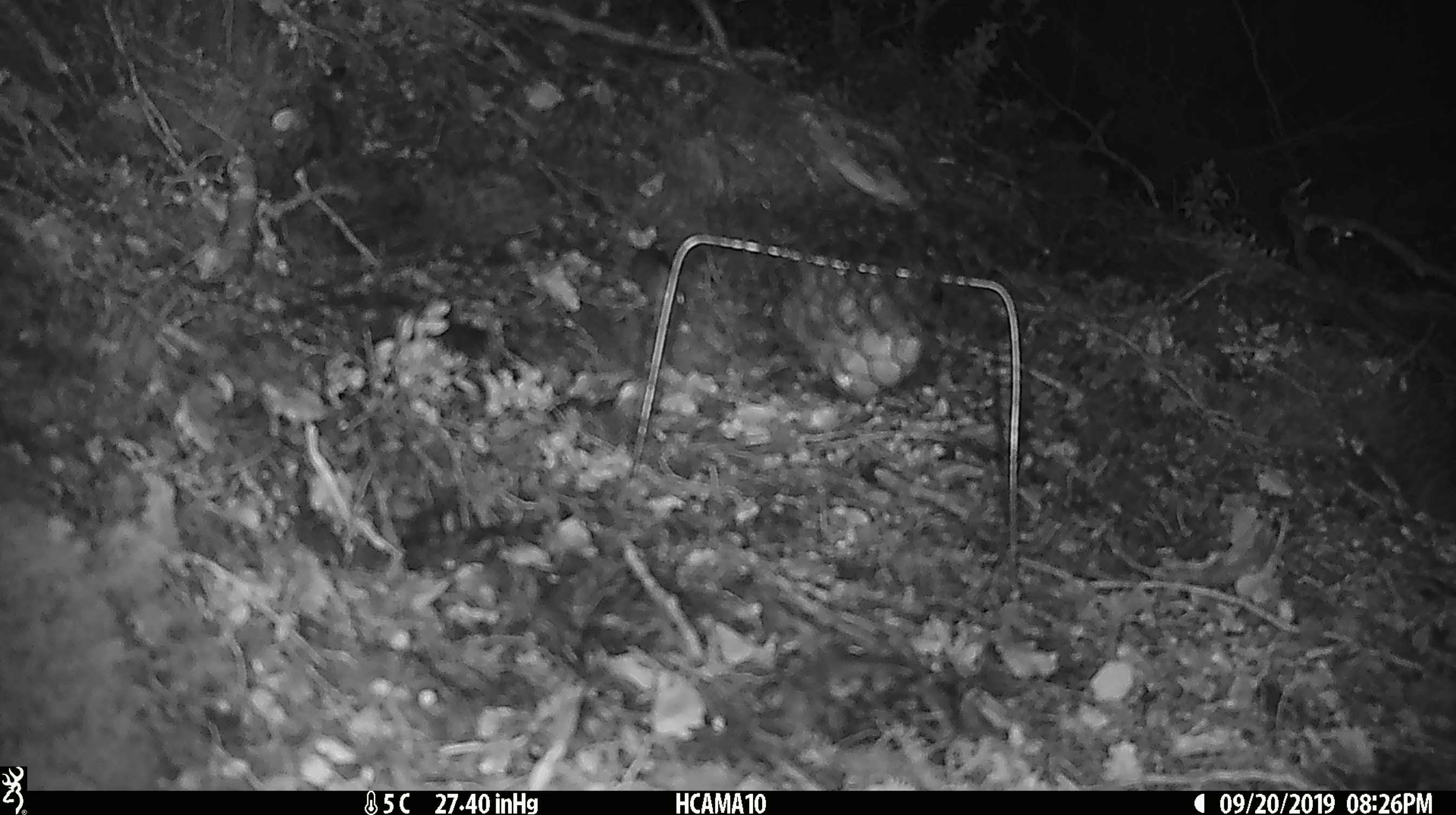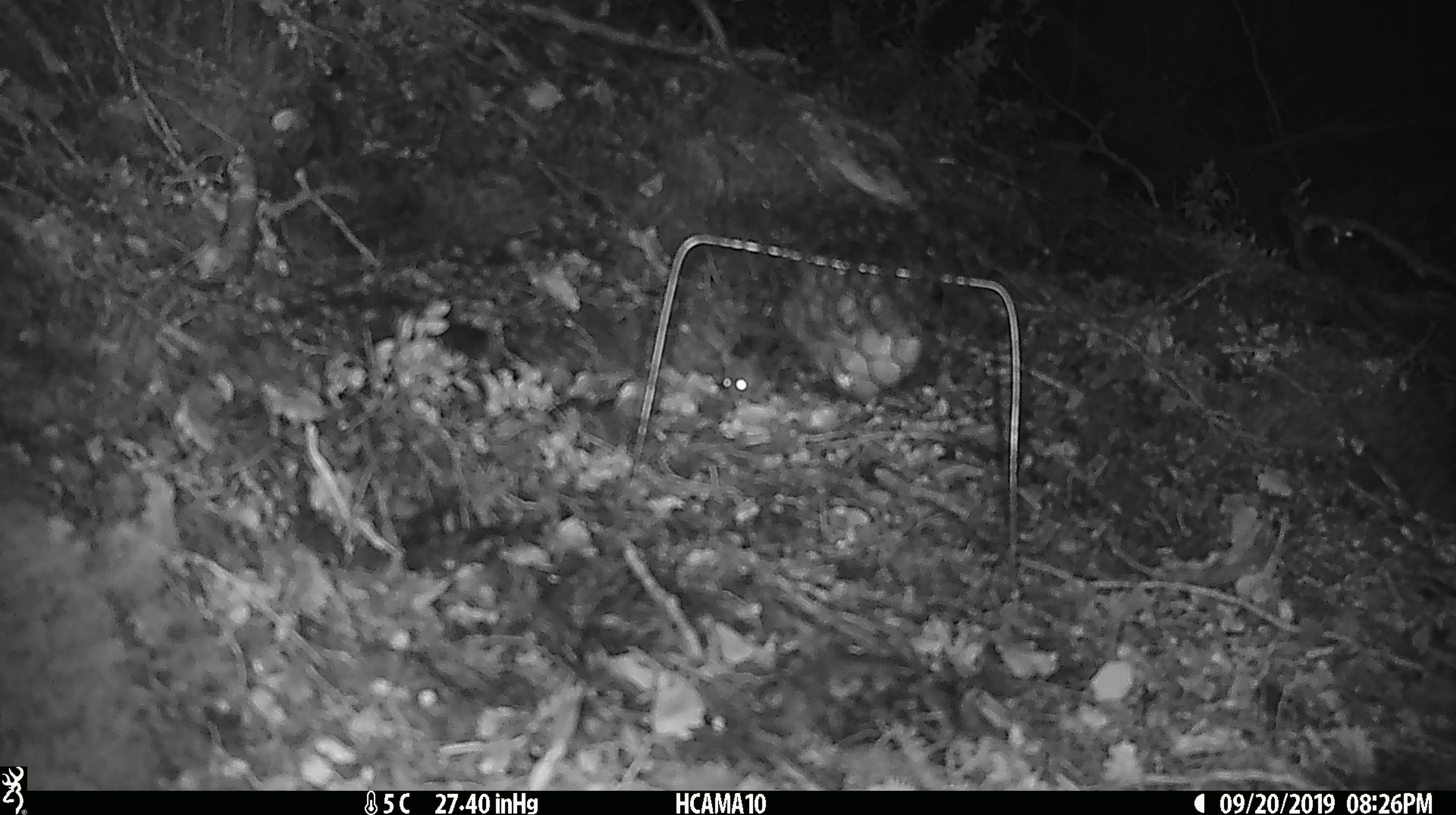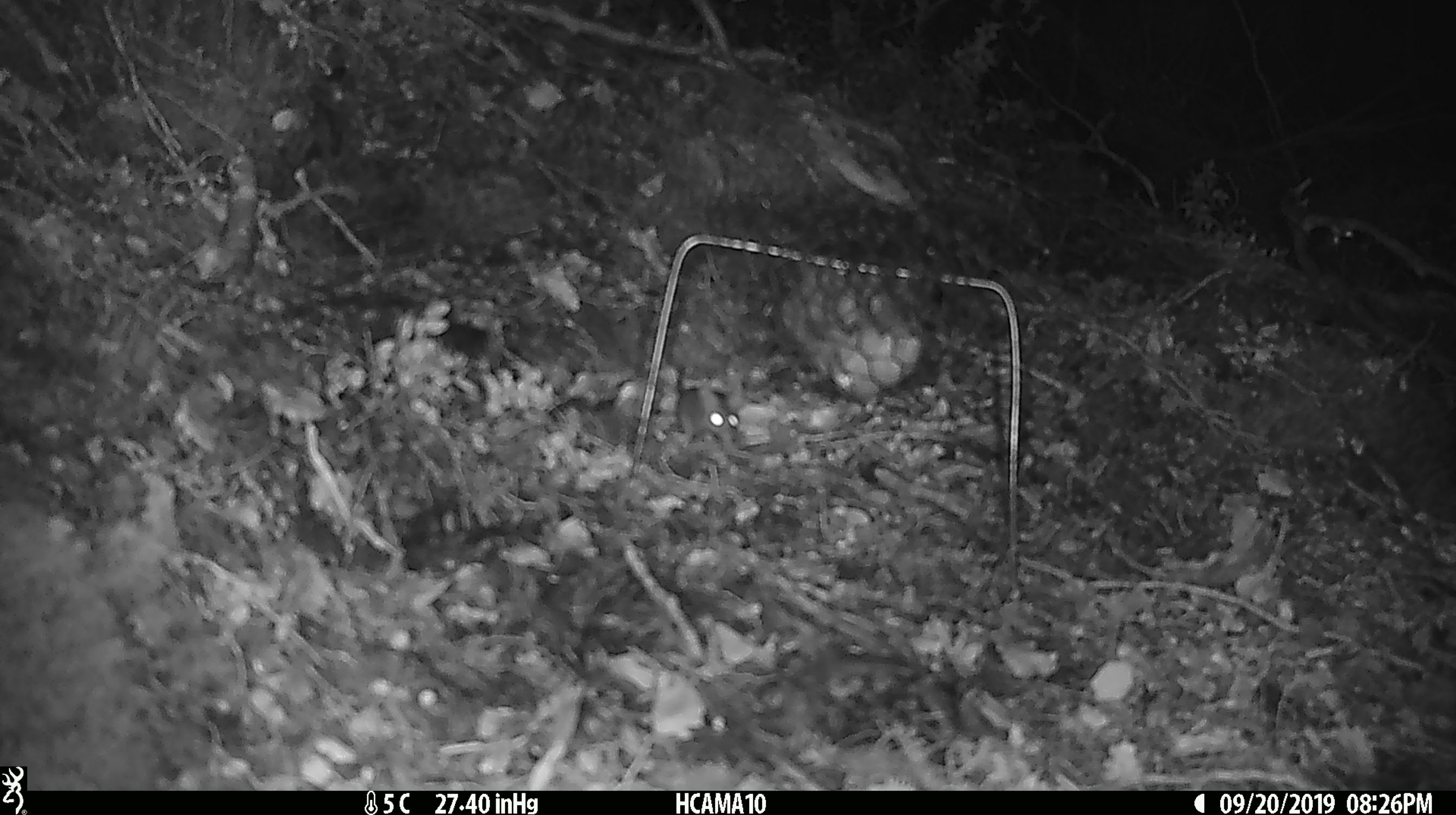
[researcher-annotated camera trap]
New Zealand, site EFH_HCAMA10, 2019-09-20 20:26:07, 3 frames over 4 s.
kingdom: Animalia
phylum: Chordata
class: Mammalia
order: Rodentia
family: Muridae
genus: Mus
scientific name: Mus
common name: mouse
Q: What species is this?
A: Mouse (Mus).